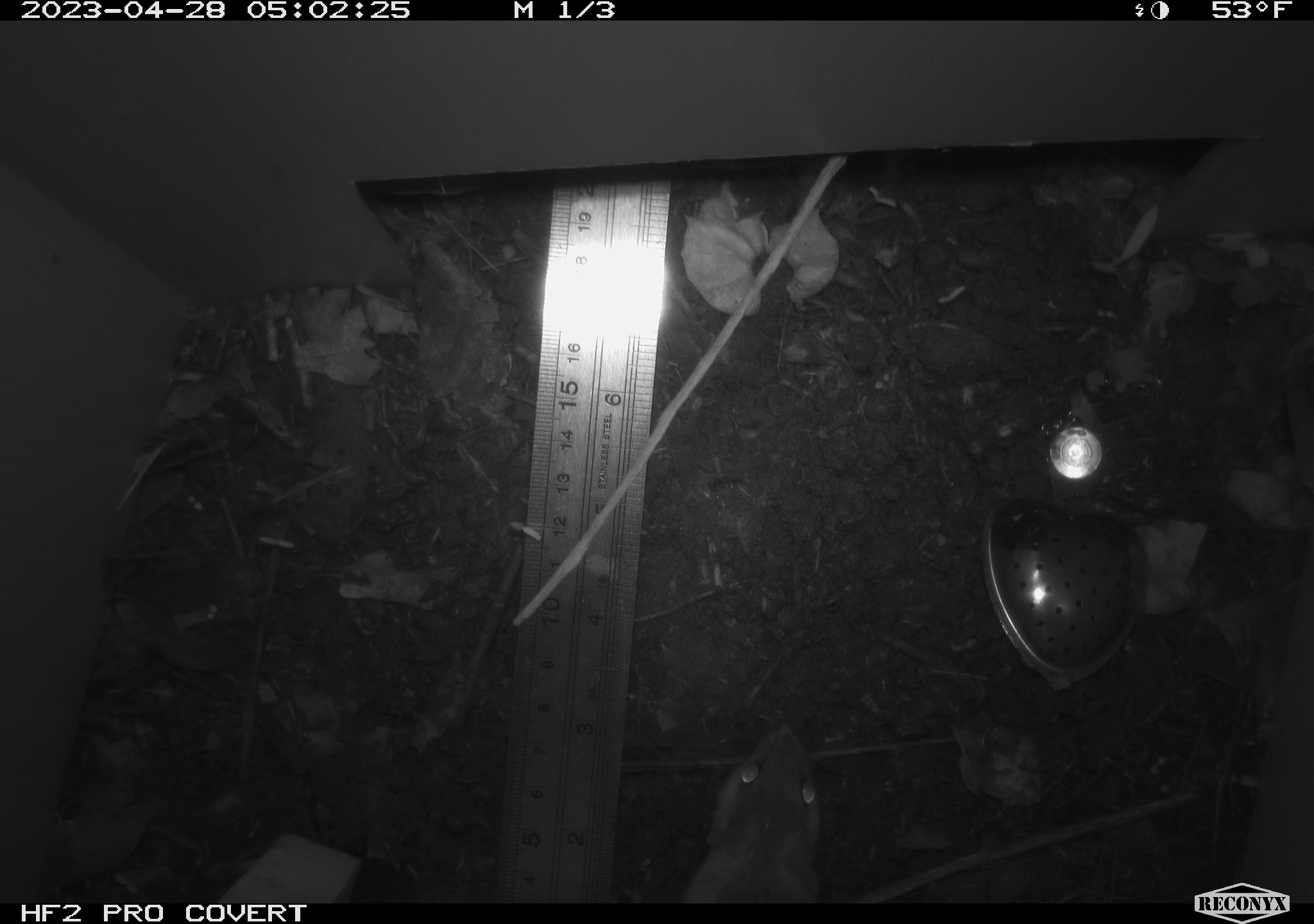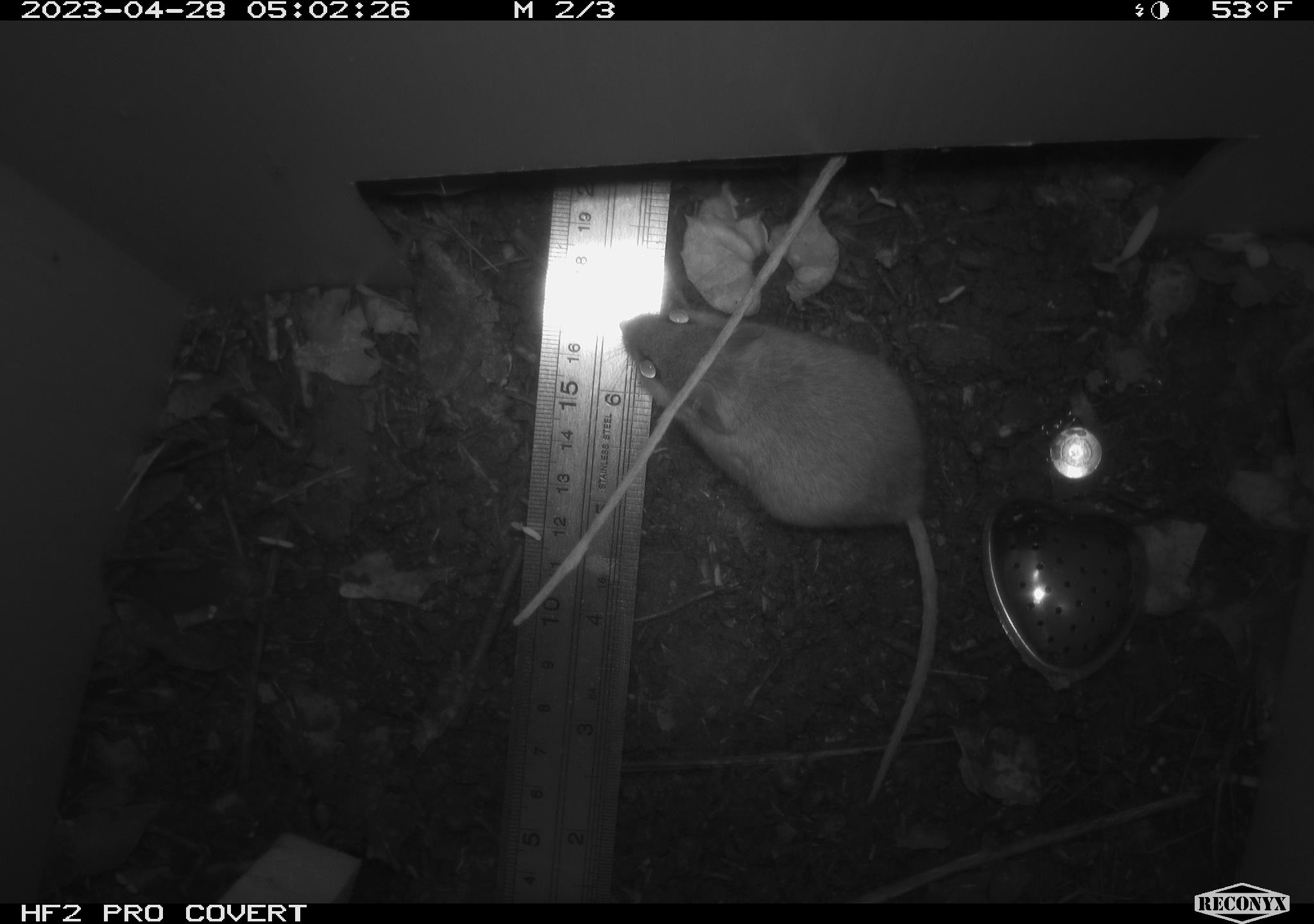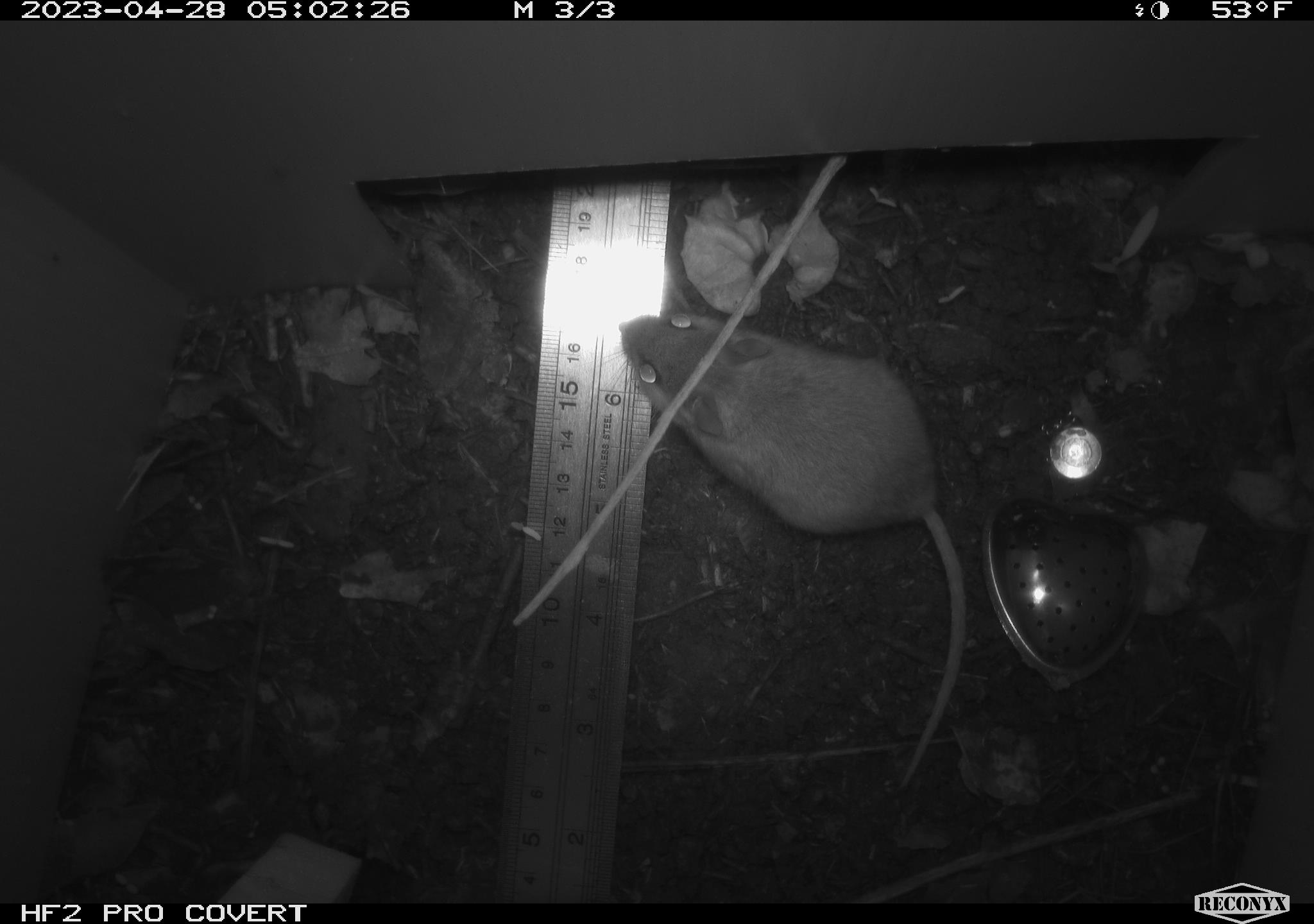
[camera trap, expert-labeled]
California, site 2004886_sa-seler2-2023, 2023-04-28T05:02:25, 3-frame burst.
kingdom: Animalia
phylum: Chordata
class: Mammalia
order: Rodentia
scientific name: Rodentia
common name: mouse species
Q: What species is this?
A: Mouse species (Rodentia).